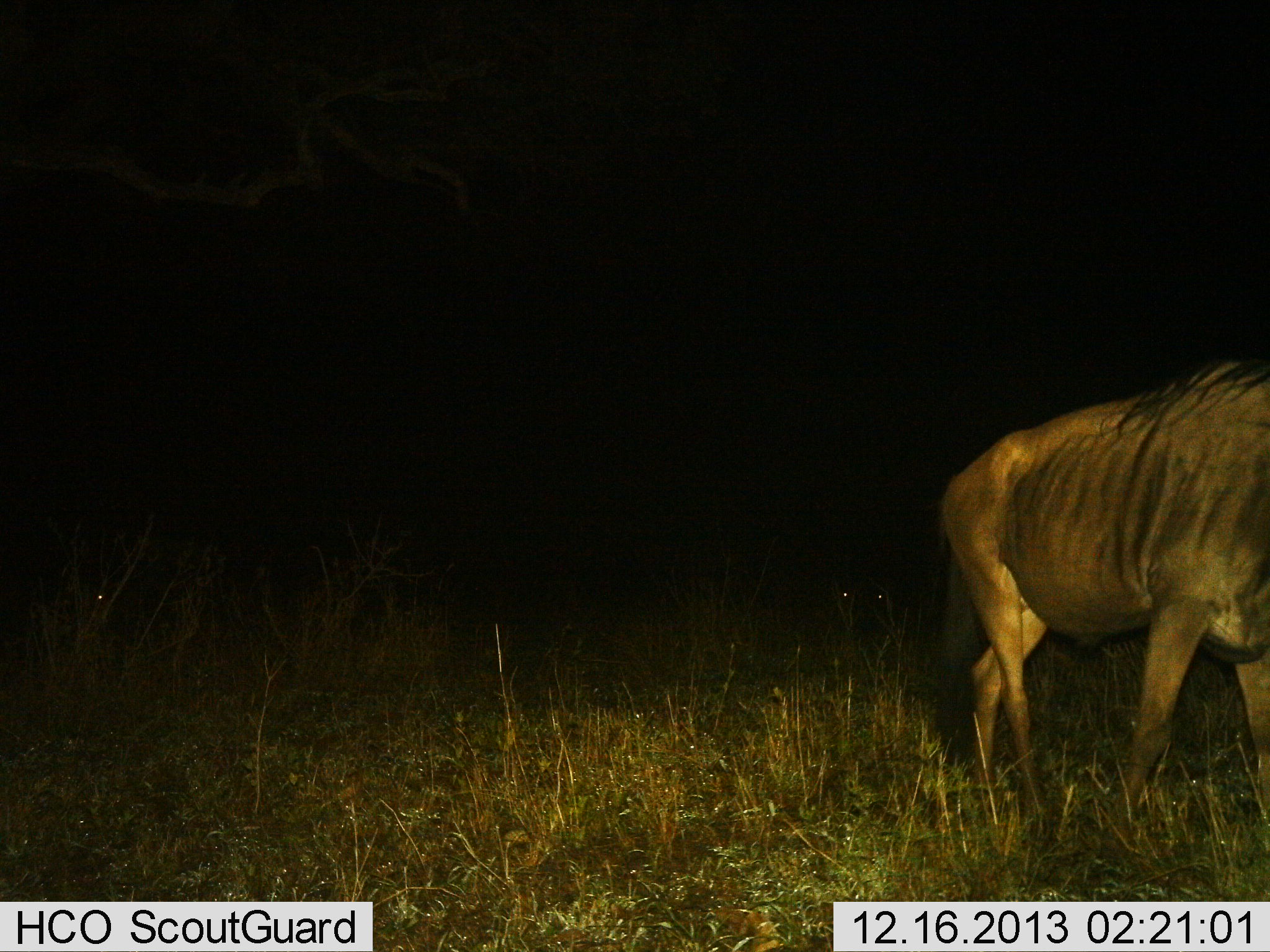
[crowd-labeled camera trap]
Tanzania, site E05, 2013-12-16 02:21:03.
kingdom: Animalia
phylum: Chordata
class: Mammalia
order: Artiodactyla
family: Bovidae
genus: Connochaetes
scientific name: Connochaetes taurinus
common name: blue wildebeest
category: wildebeest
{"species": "wildebeest (blue wildebeest) (Connochaetes taurinus)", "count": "1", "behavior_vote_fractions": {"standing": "40%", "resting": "0%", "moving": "70%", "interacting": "0%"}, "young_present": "0%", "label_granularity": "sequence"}